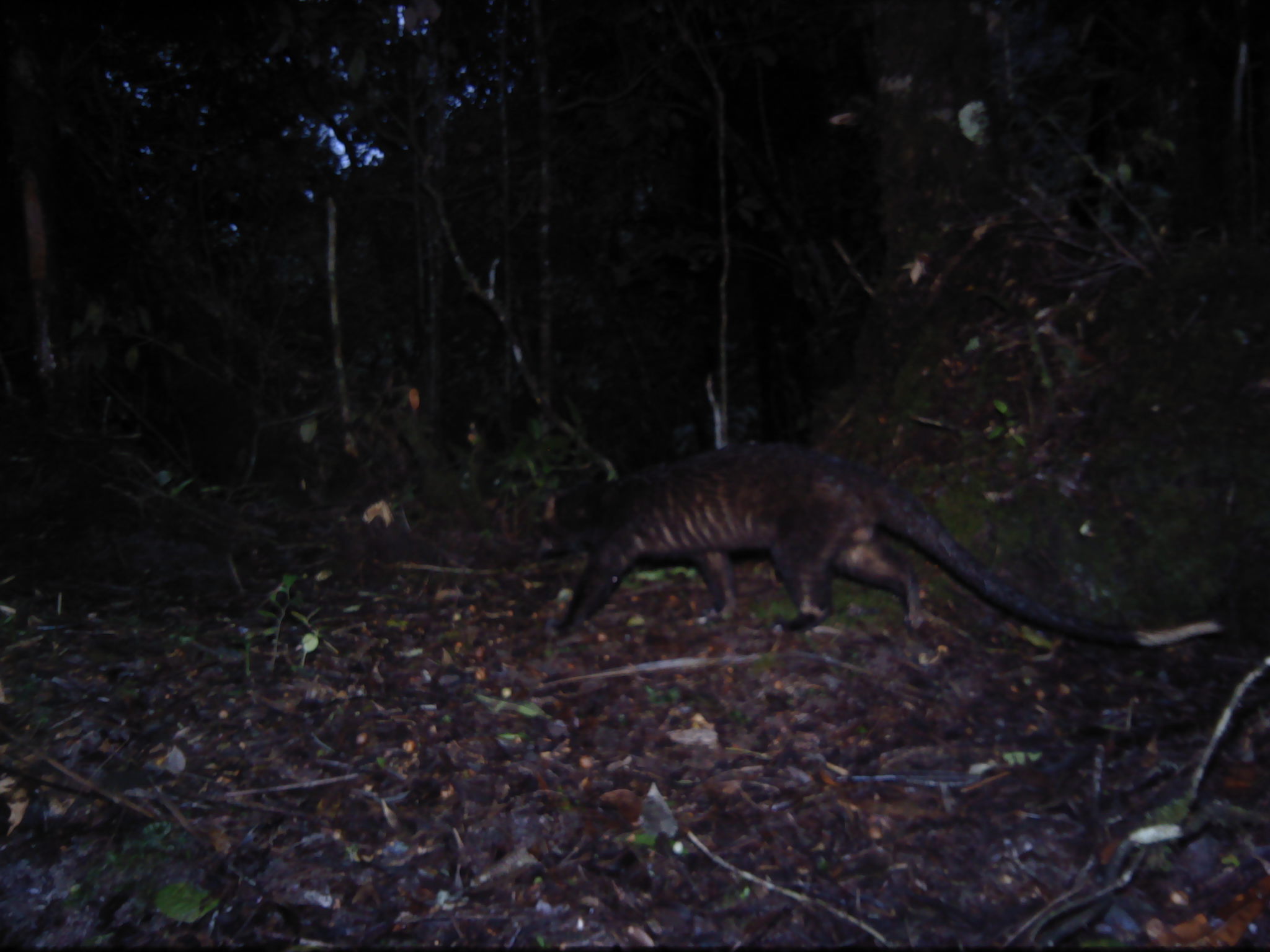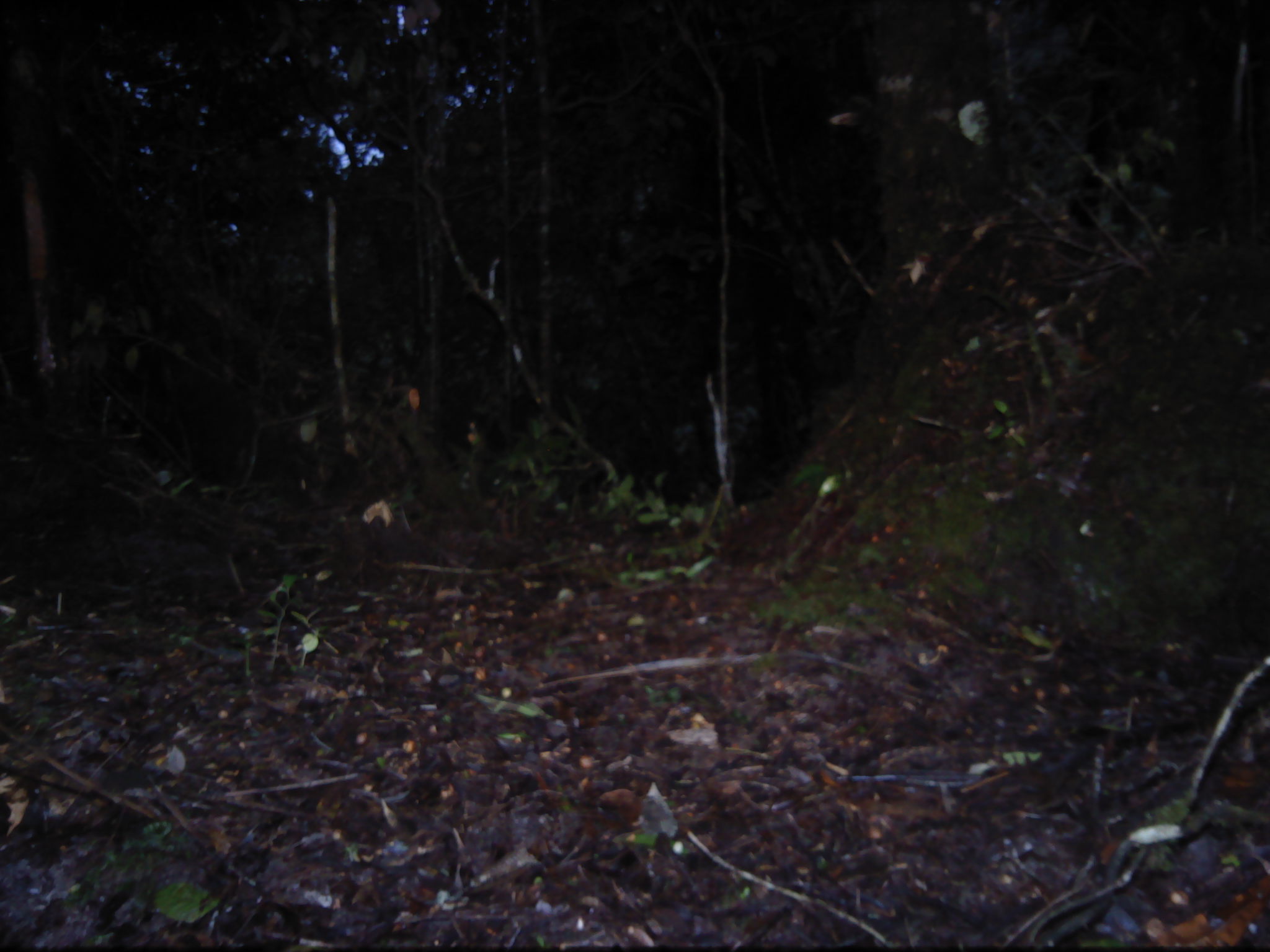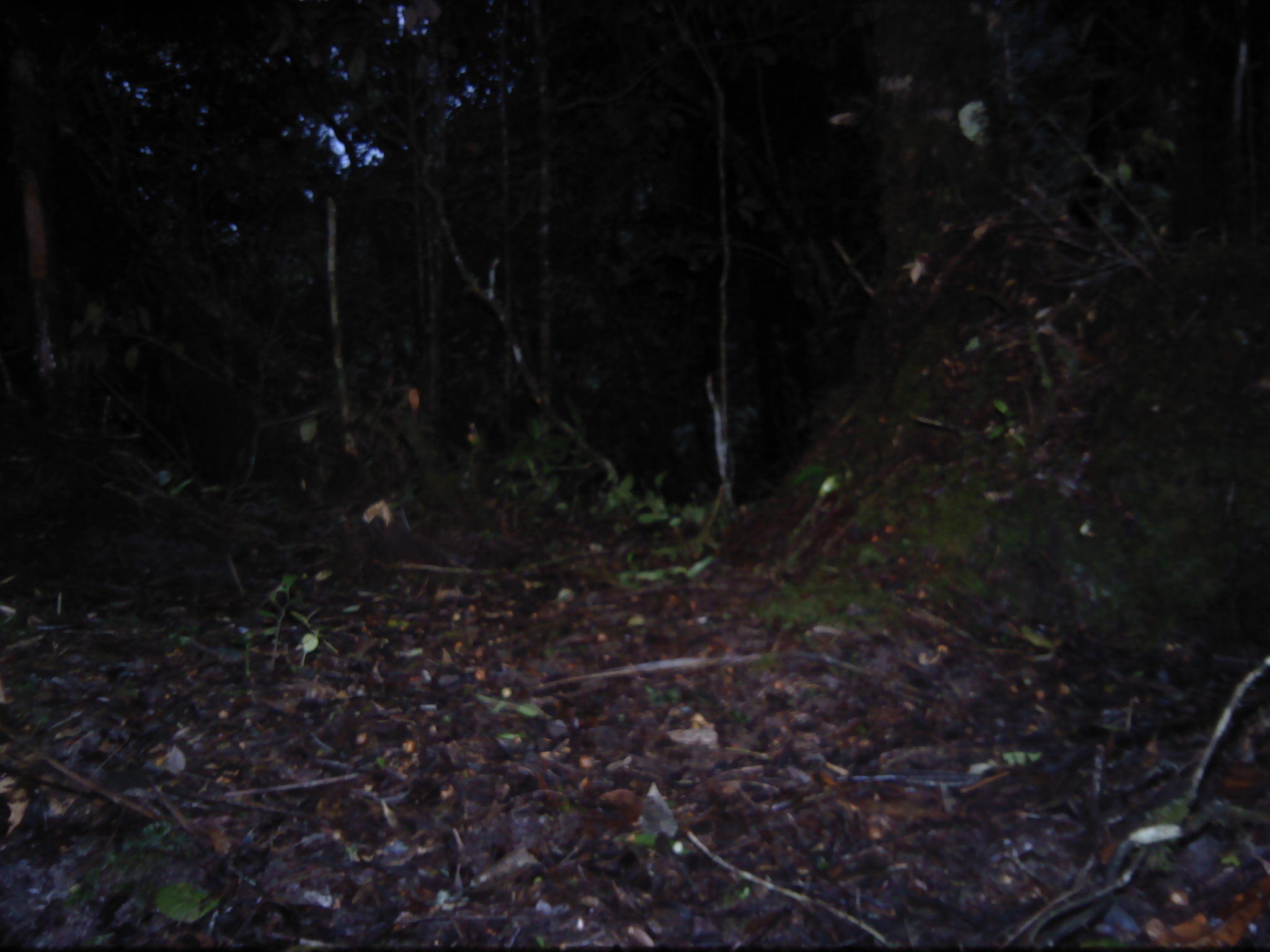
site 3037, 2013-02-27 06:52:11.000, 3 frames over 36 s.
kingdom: Animalia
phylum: Chordata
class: Mammalia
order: Carnivora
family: Viverridae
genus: Paguma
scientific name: Paguma larvata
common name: masked palm civet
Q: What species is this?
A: Paguma larvata (masked palm civet).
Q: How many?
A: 1.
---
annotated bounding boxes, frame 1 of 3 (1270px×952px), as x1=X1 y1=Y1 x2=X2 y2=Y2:
paguma larvata: x1=526 y1=439 x2=1220 y2=648